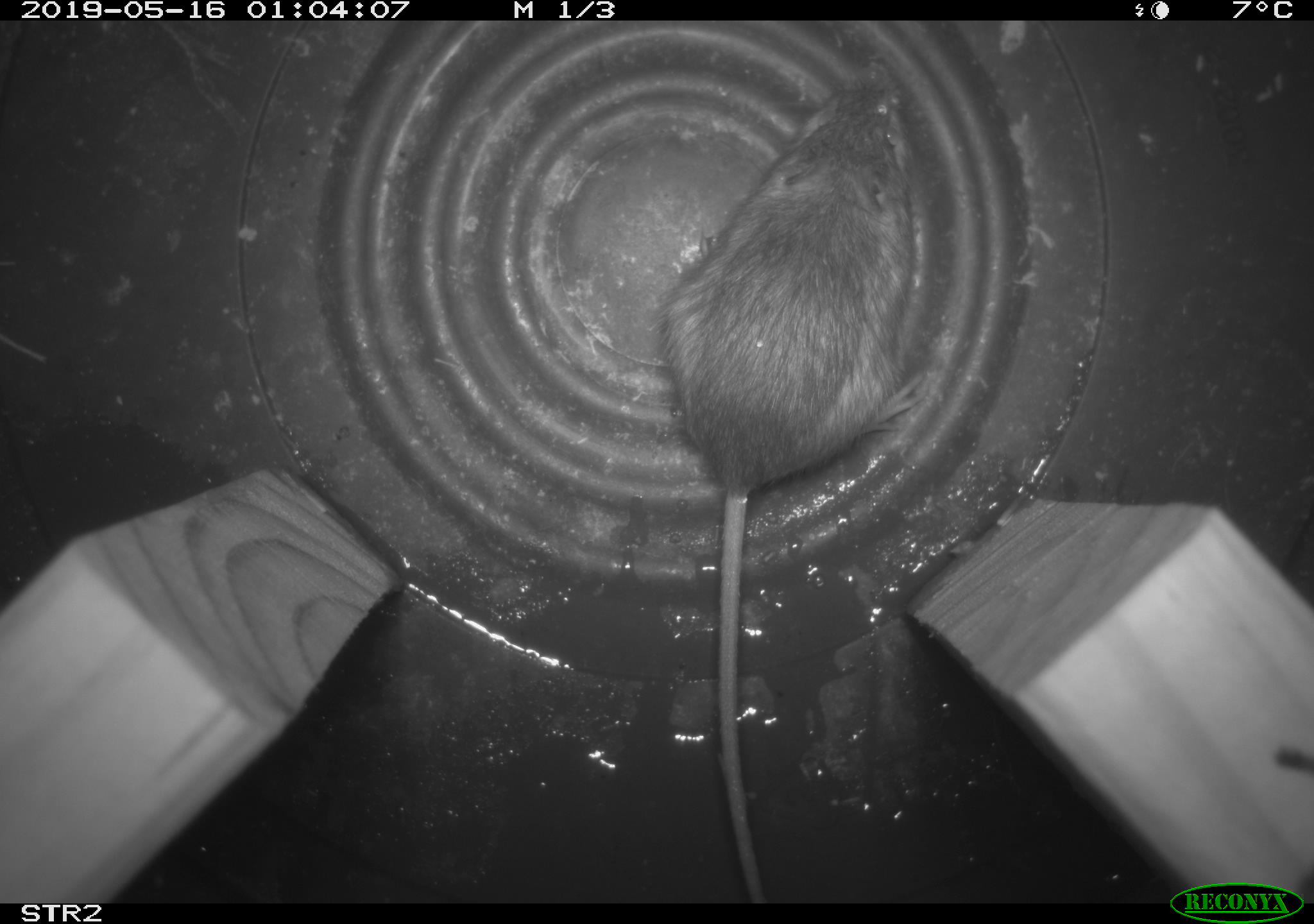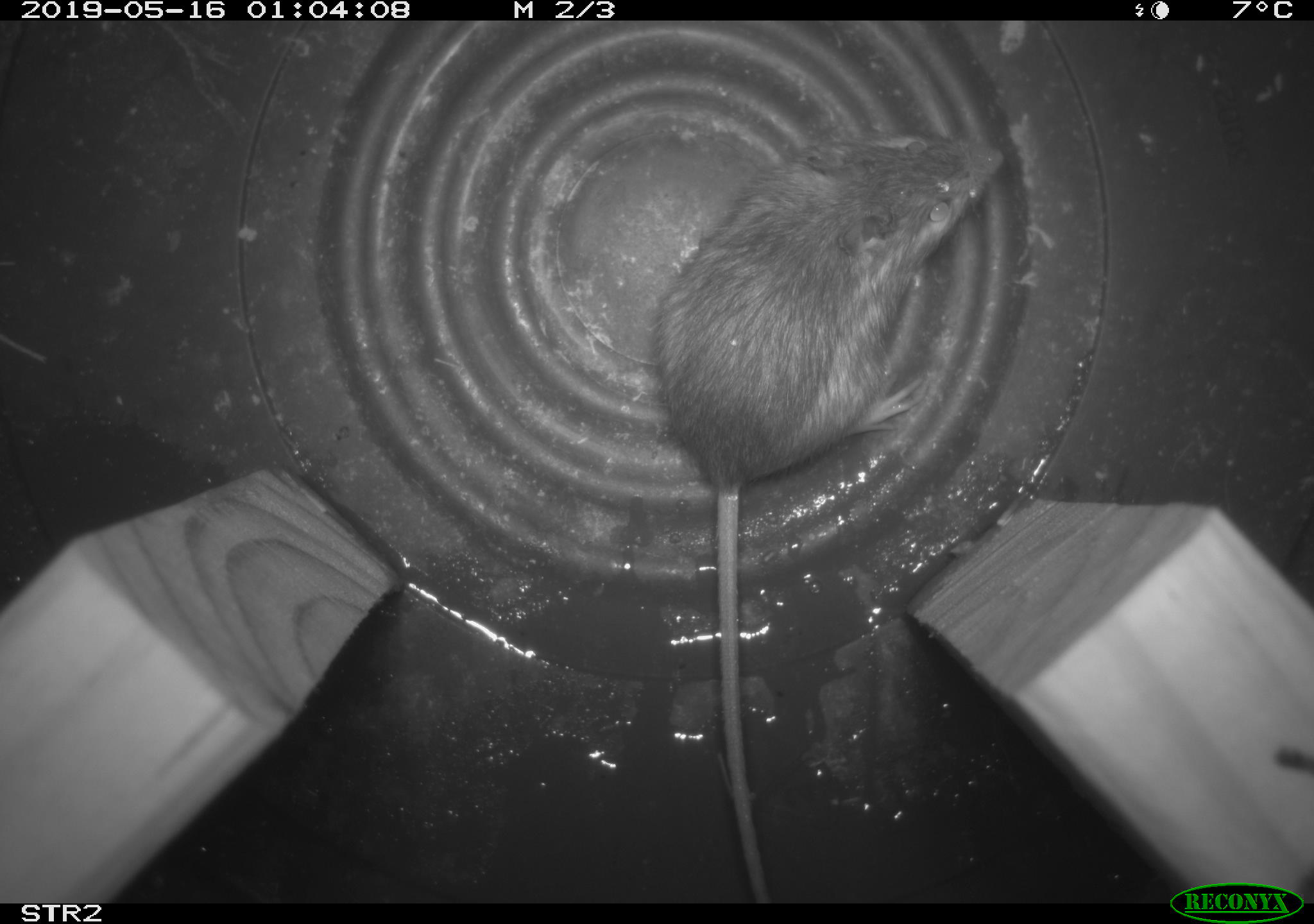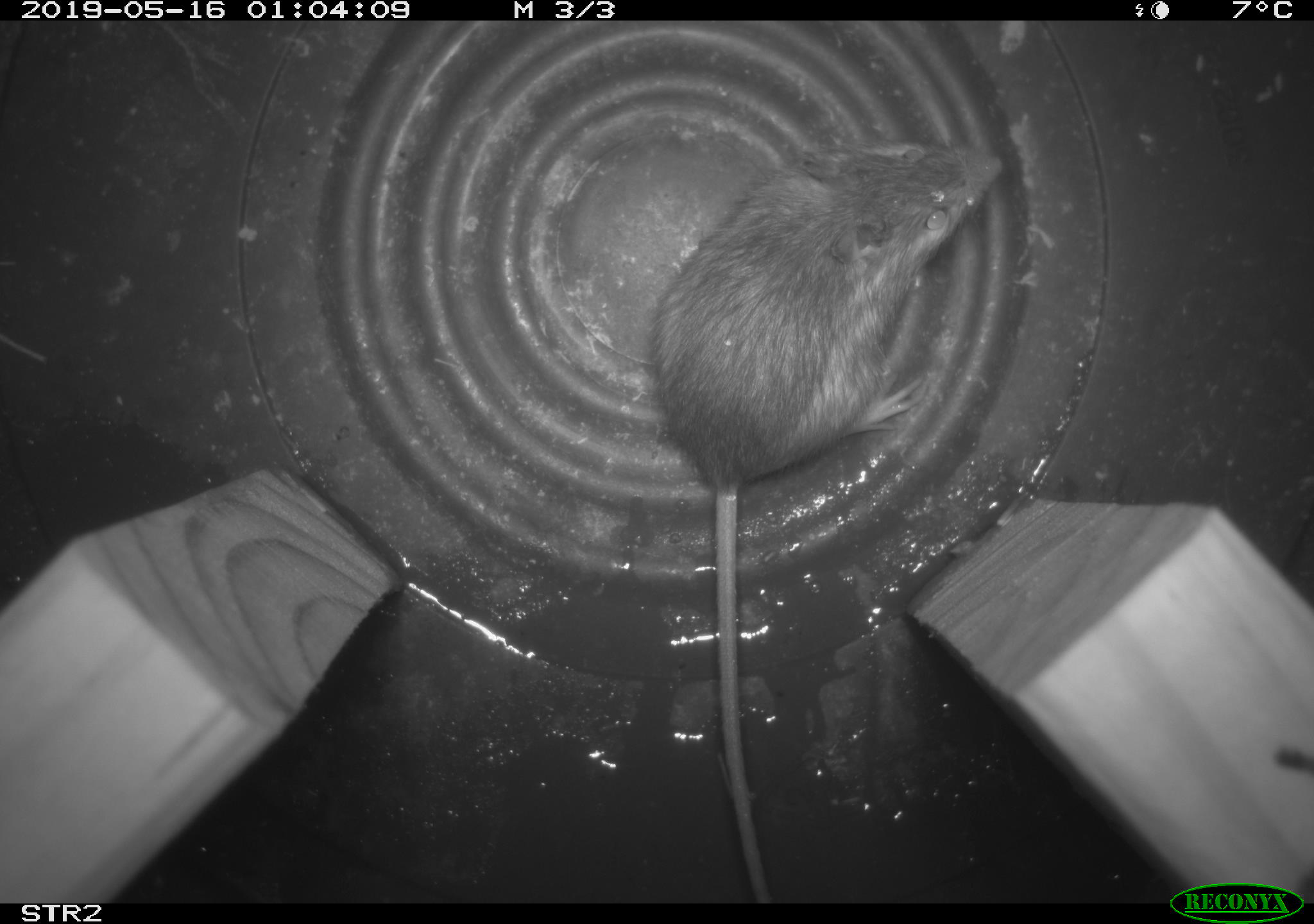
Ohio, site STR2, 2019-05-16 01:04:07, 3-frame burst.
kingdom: Animalia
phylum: Chordata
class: Mammalia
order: Rodentia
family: Zapodidae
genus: Napaeozapus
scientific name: Napaeozapus insignis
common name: woodland jumping mouse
Woodland jumping mouse (Napaeozapus insignis).